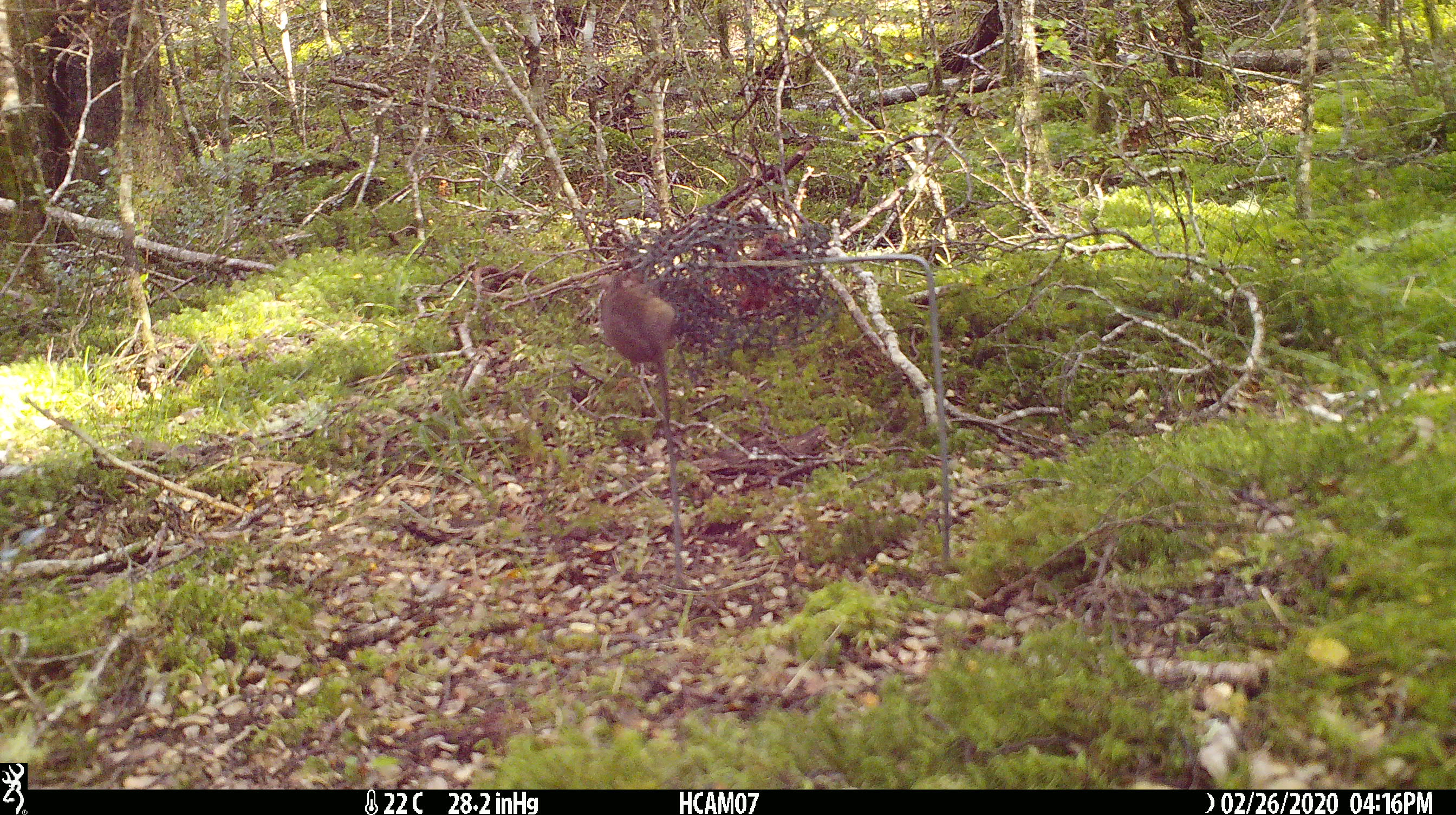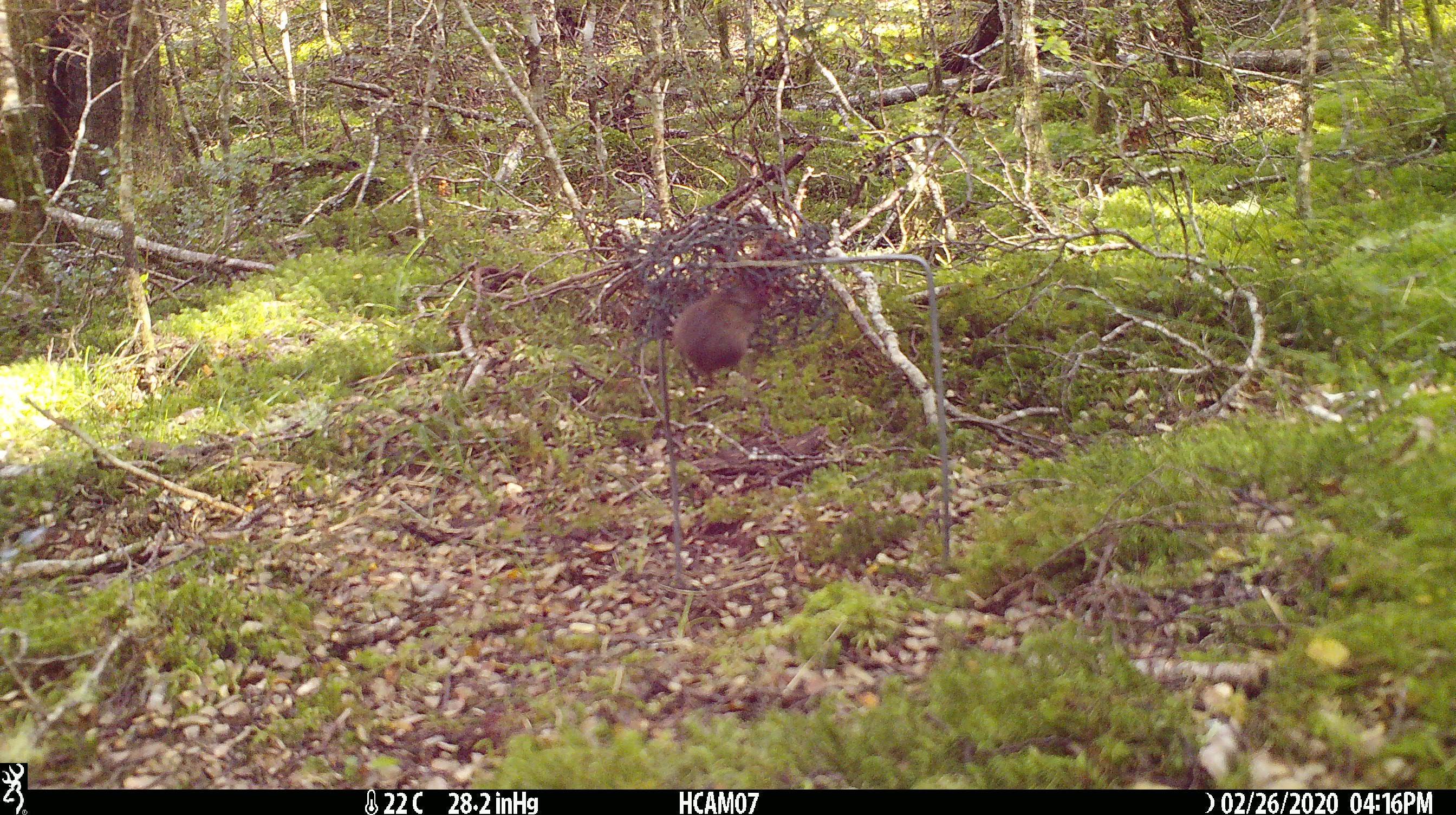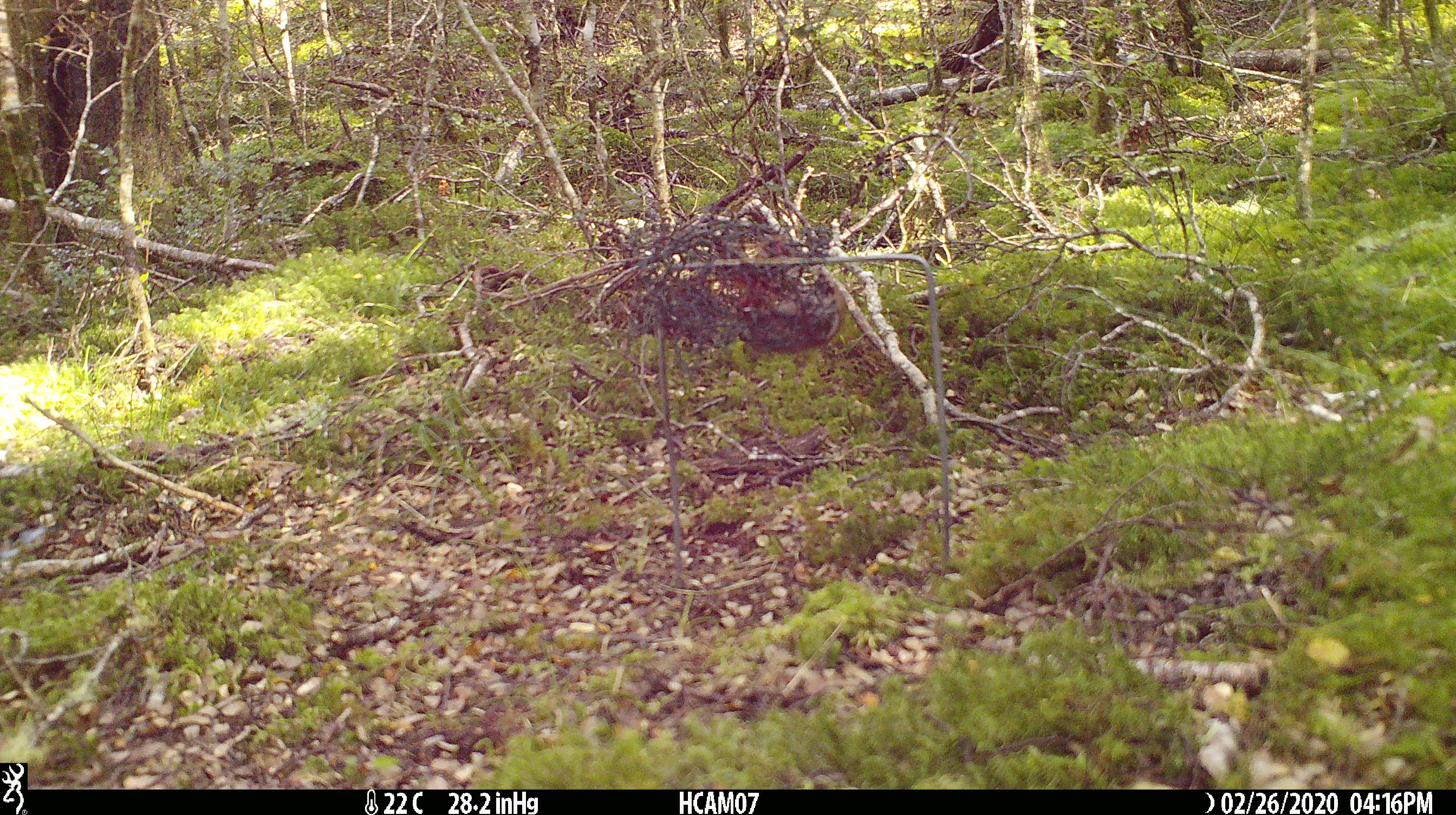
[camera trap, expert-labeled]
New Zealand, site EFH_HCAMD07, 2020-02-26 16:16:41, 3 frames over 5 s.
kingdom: Animalia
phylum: Chordata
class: Mammalia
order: Rodentia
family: Muridae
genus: Mus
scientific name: Mus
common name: mouse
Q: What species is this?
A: Mouse (Mus).